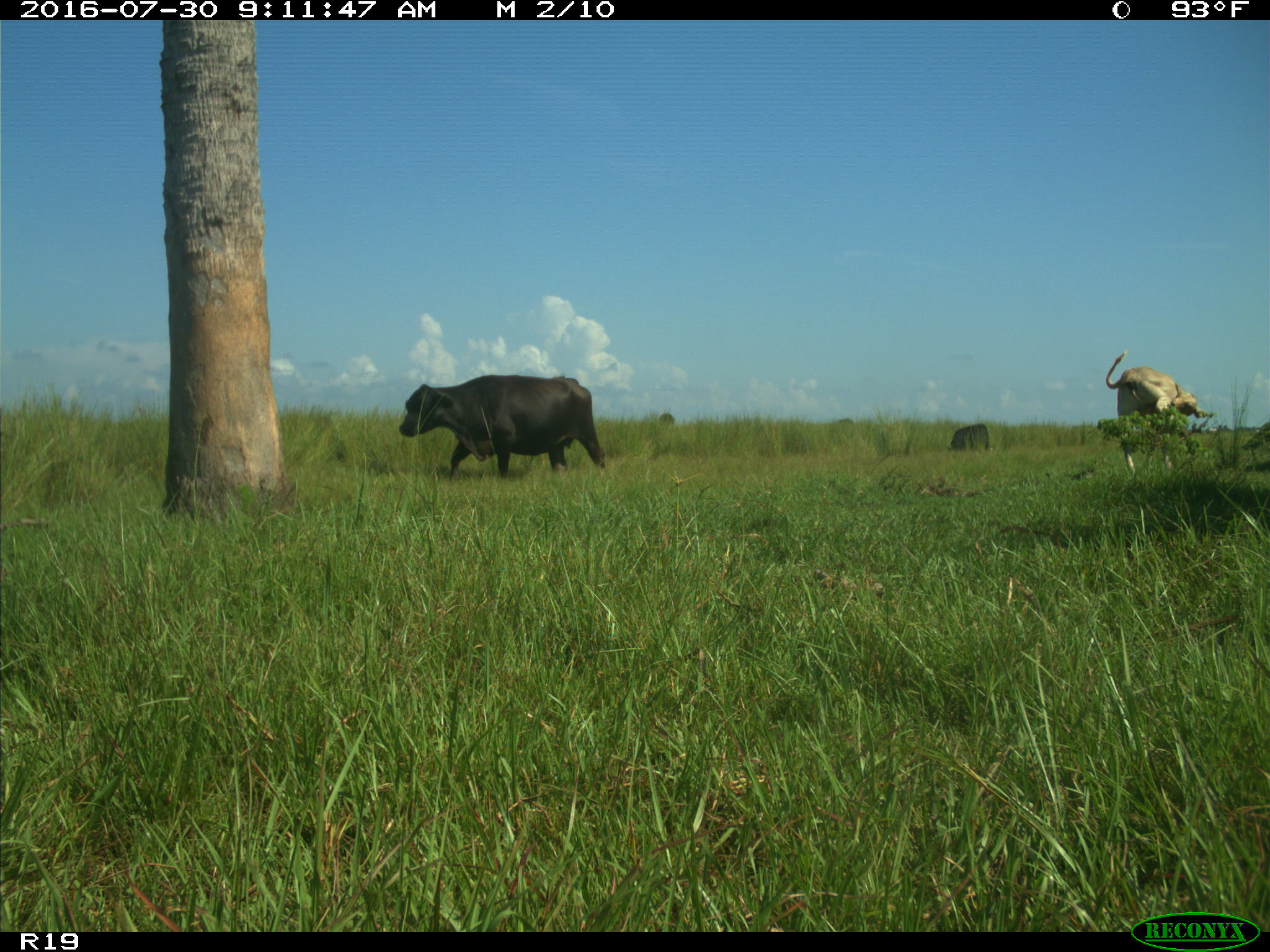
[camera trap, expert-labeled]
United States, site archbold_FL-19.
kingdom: Animalia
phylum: Chordata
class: Mammalia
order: Artiodactyla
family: Bovidae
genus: Bos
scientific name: Bos taurus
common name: domestic cow